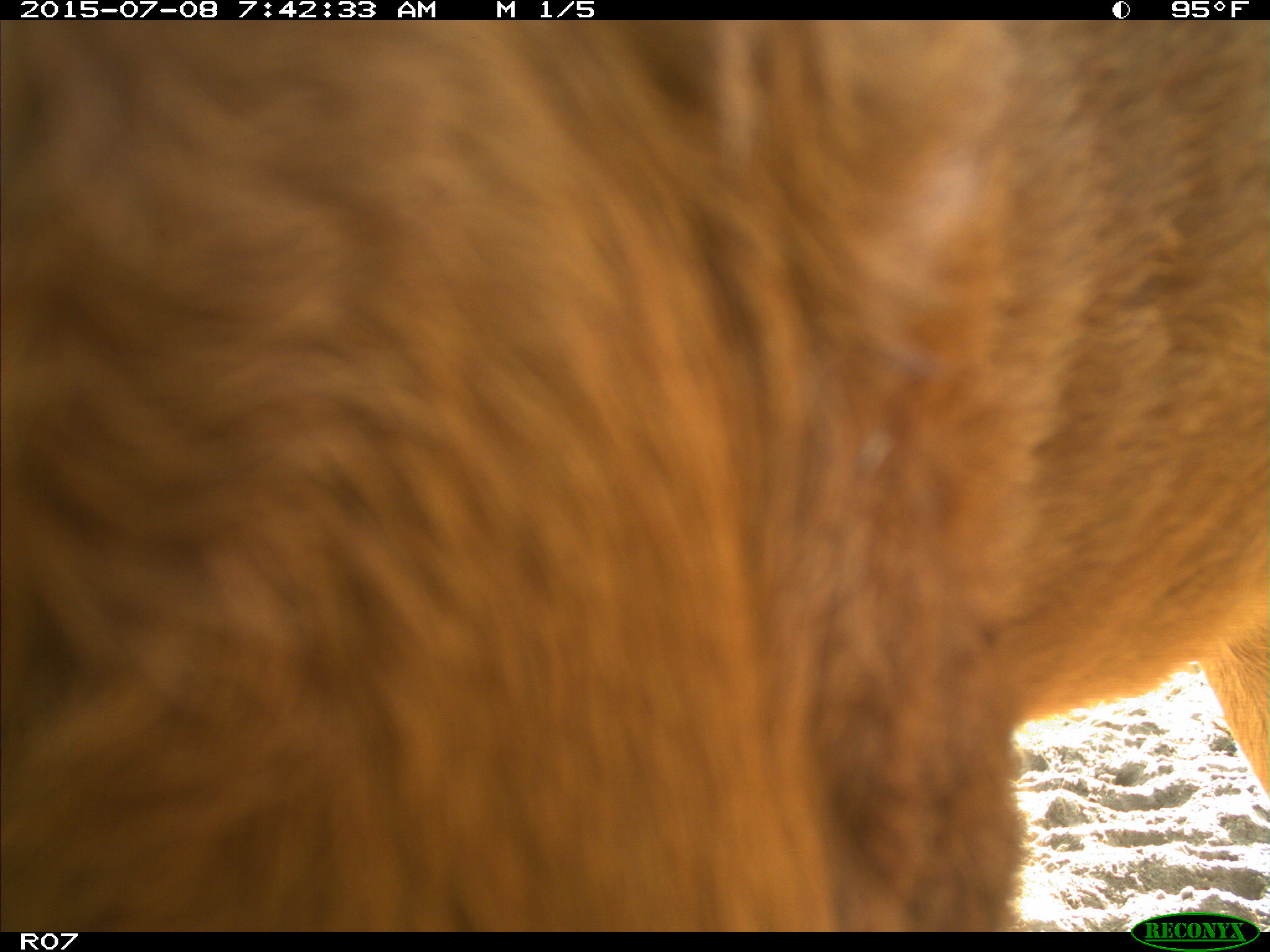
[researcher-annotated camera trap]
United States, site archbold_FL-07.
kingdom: Animalia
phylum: Chordata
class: Mammalia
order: Artiodactyla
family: Bovidae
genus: Bos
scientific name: Bos taurus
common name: domestic cow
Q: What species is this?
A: Bos taurus (domestic cow).